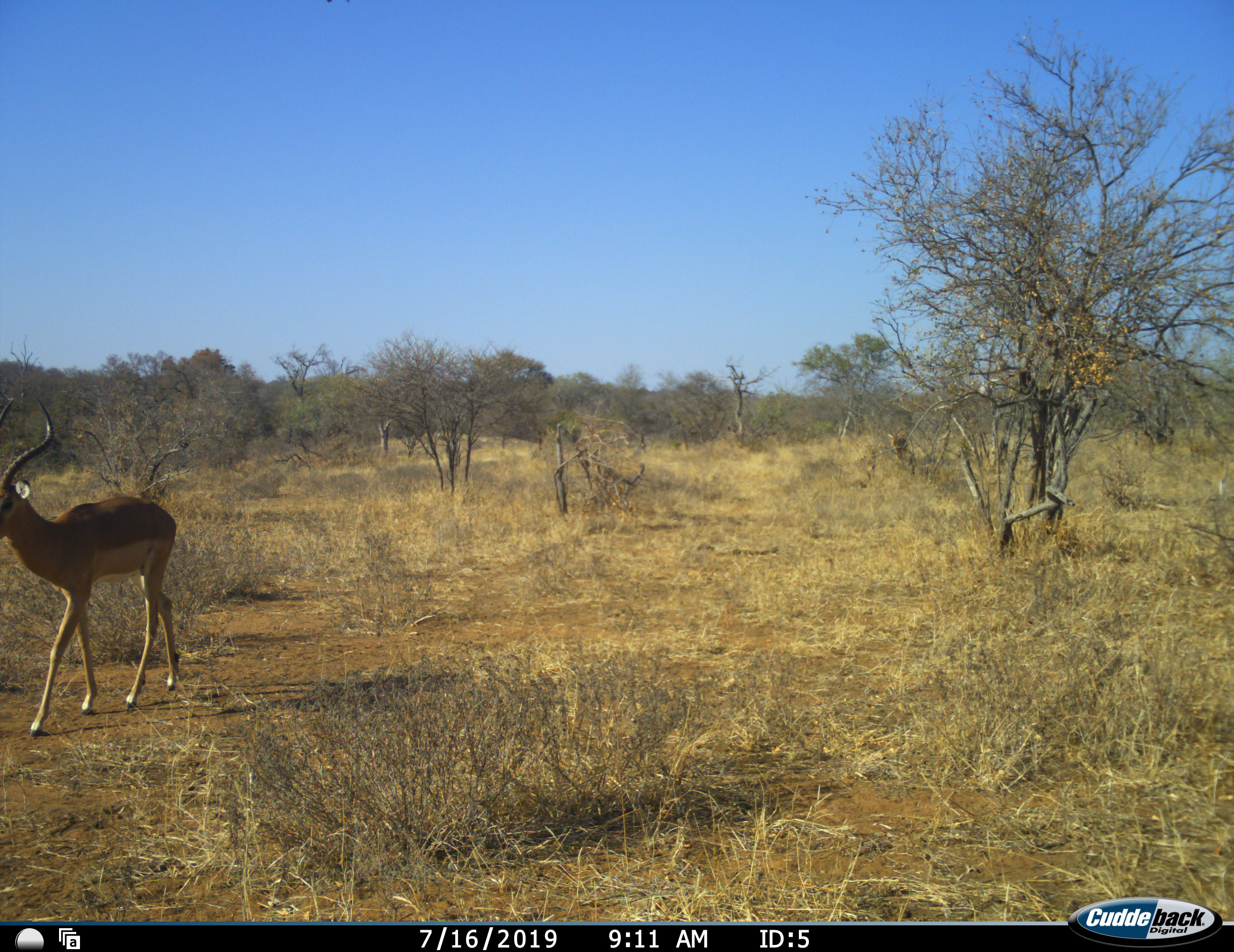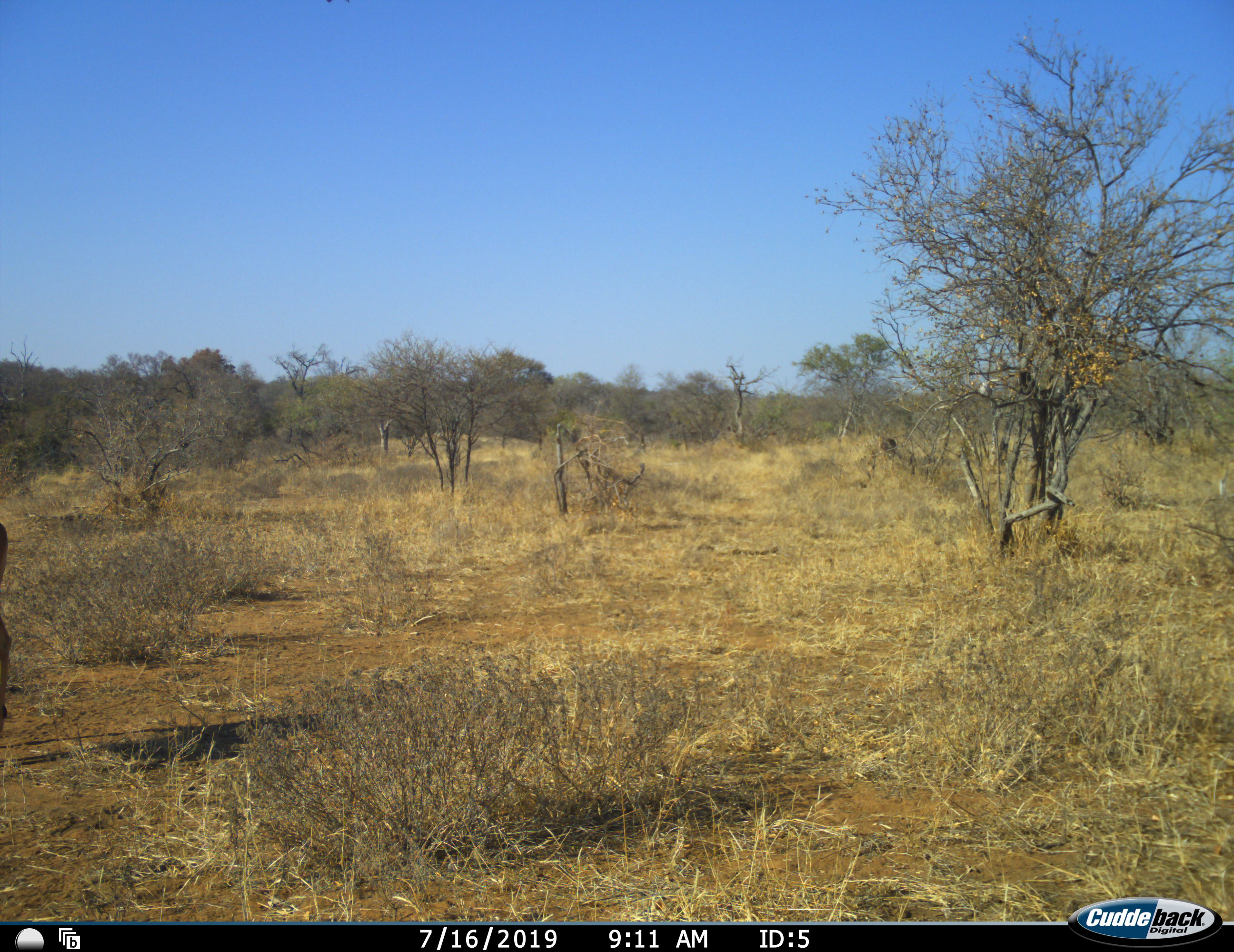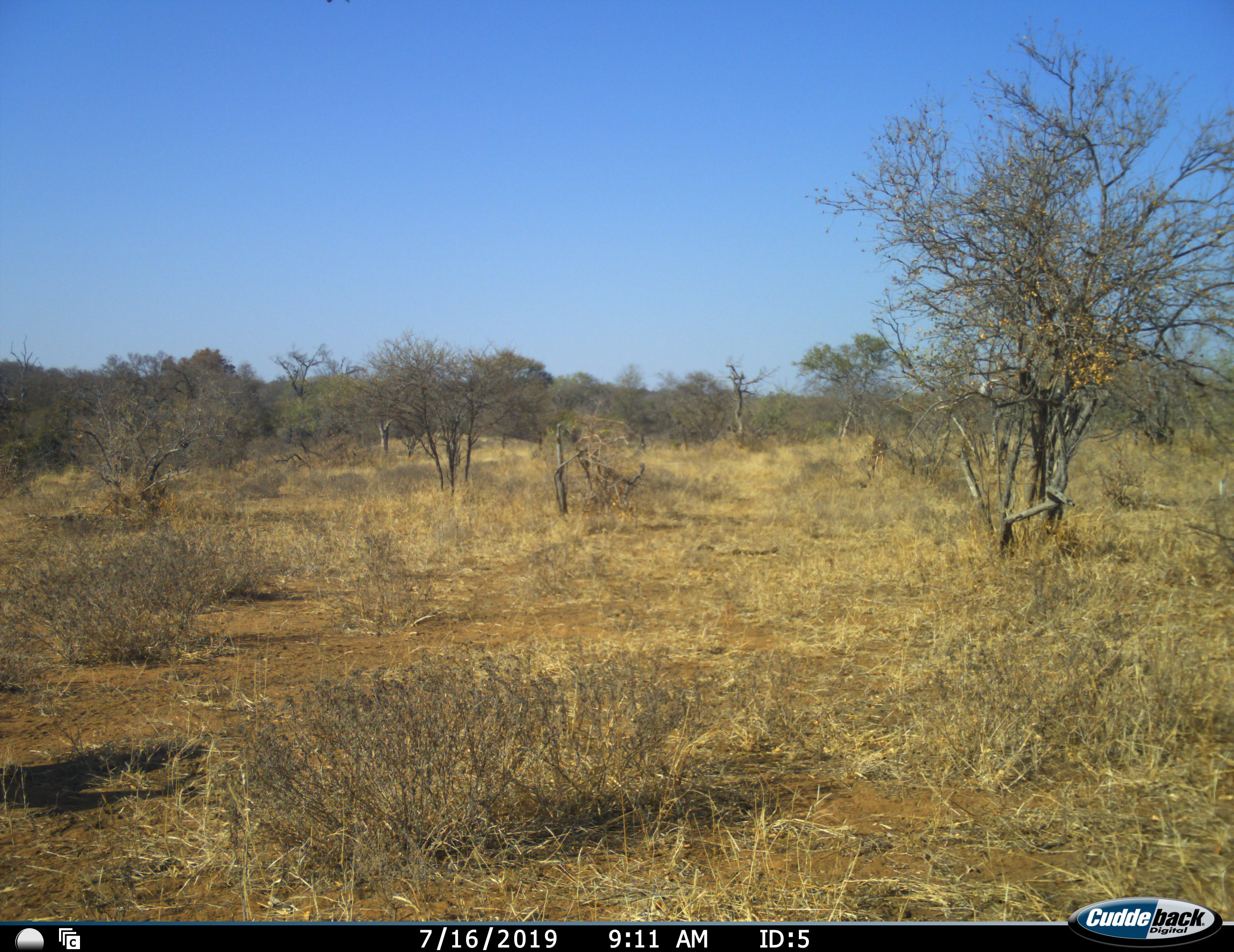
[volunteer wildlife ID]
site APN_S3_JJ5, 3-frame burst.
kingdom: Animalia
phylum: Chordata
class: Mammalia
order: Artiodactyla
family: Bovidae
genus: Aepyceros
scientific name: Aepyceros melampus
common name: impala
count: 2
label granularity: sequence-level